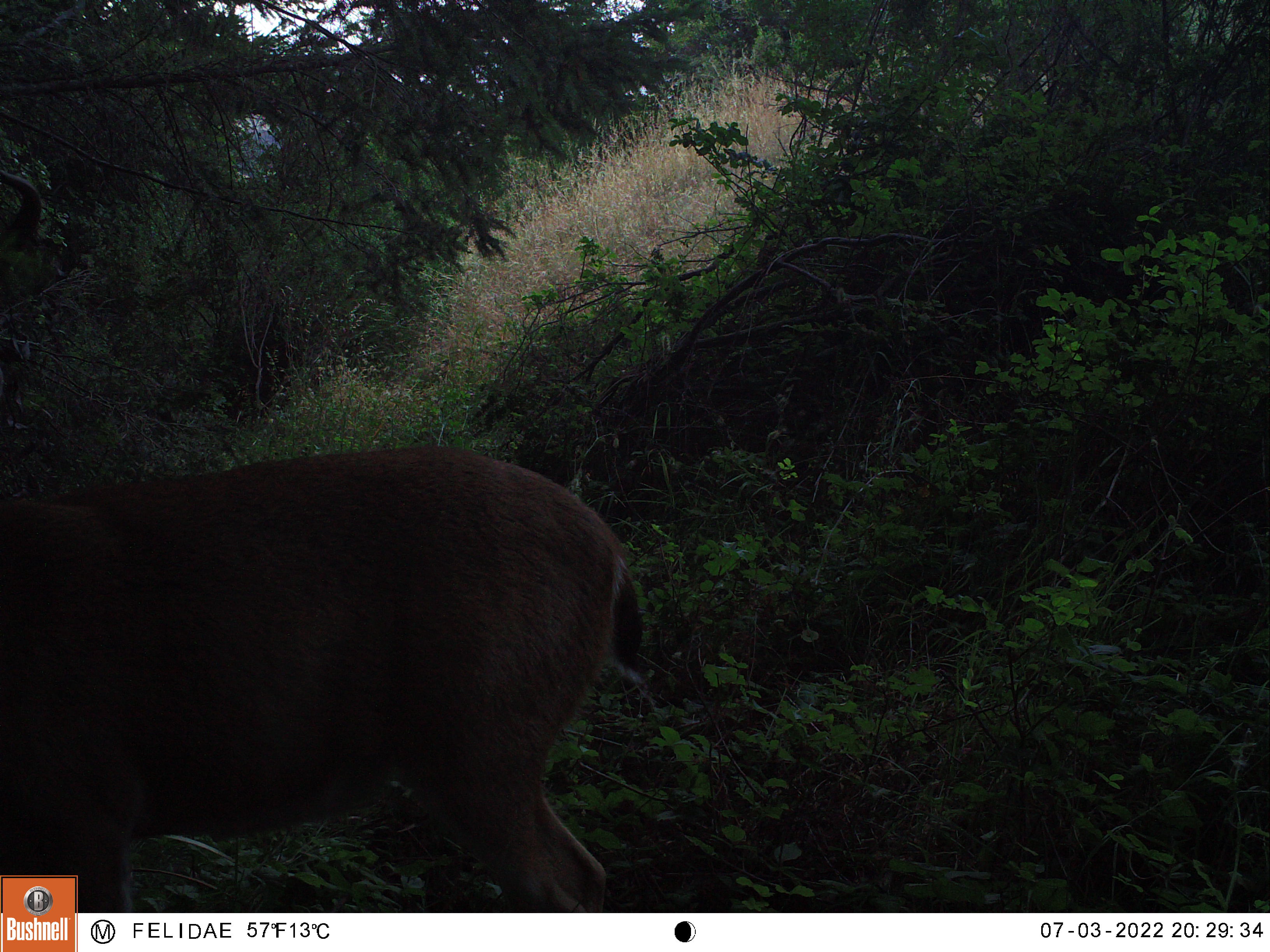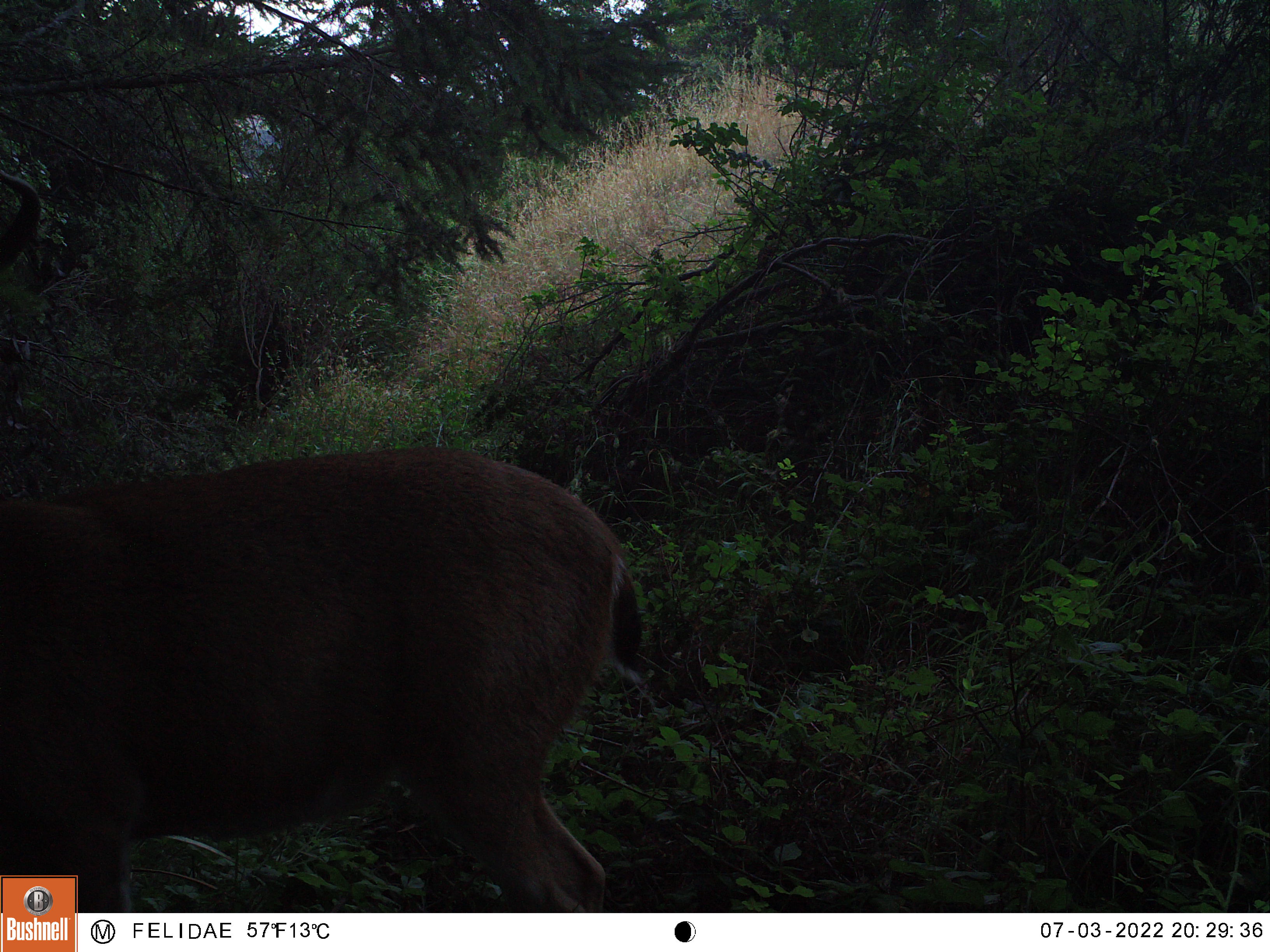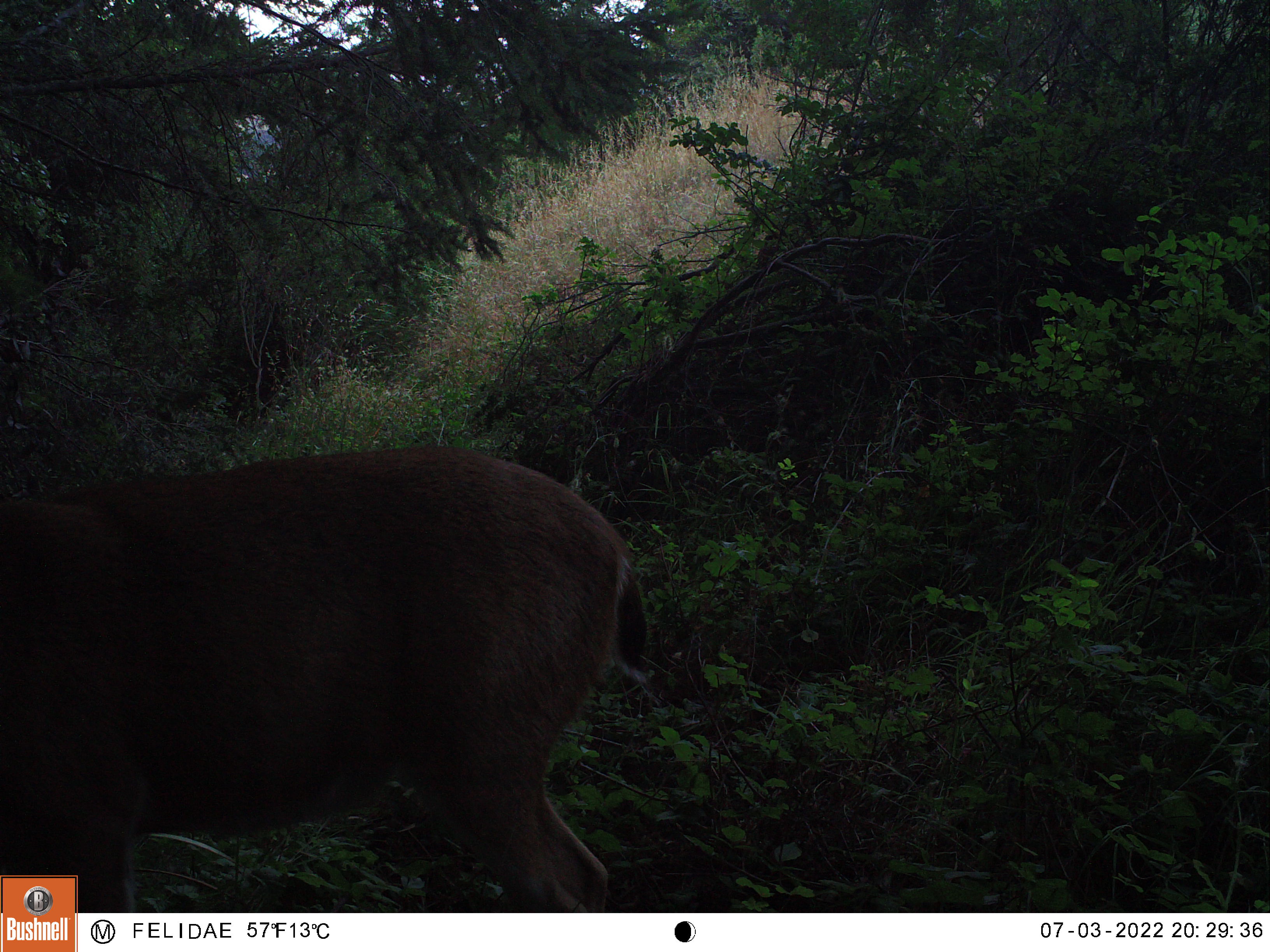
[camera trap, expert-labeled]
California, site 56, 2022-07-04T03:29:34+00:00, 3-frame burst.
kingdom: Animalia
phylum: Chordata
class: Mammalia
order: Artiodactyla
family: Cervidae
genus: Odocoileus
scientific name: Odocoileus hemionus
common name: mule deer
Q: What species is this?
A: Mule deer (Odocoileus hemionus).